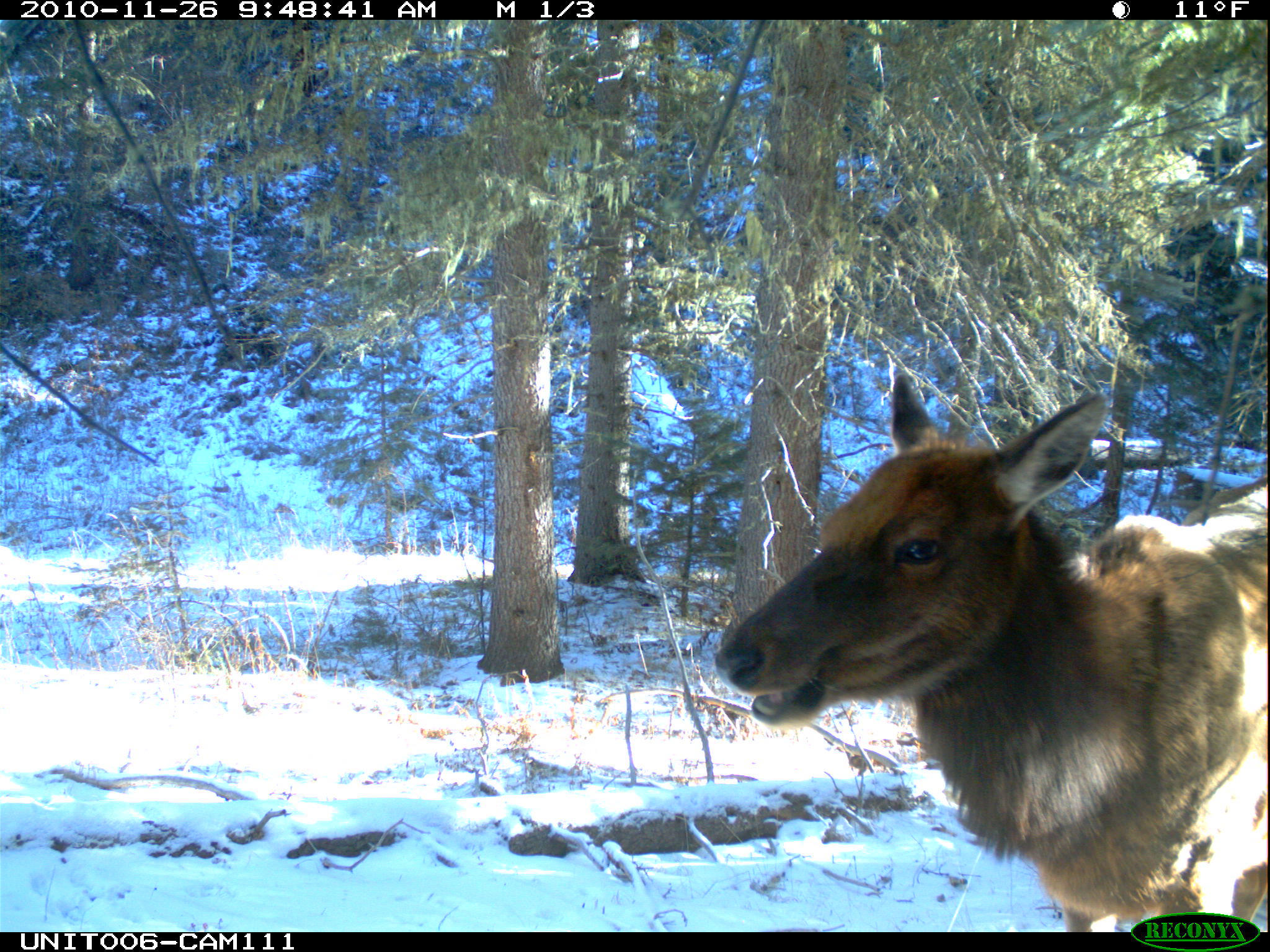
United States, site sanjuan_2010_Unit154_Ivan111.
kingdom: Animalia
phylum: Chordata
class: Mammalia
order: Artiodactyla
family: Cervidae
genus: Cervus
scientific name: Cervus elaphus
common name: red deer